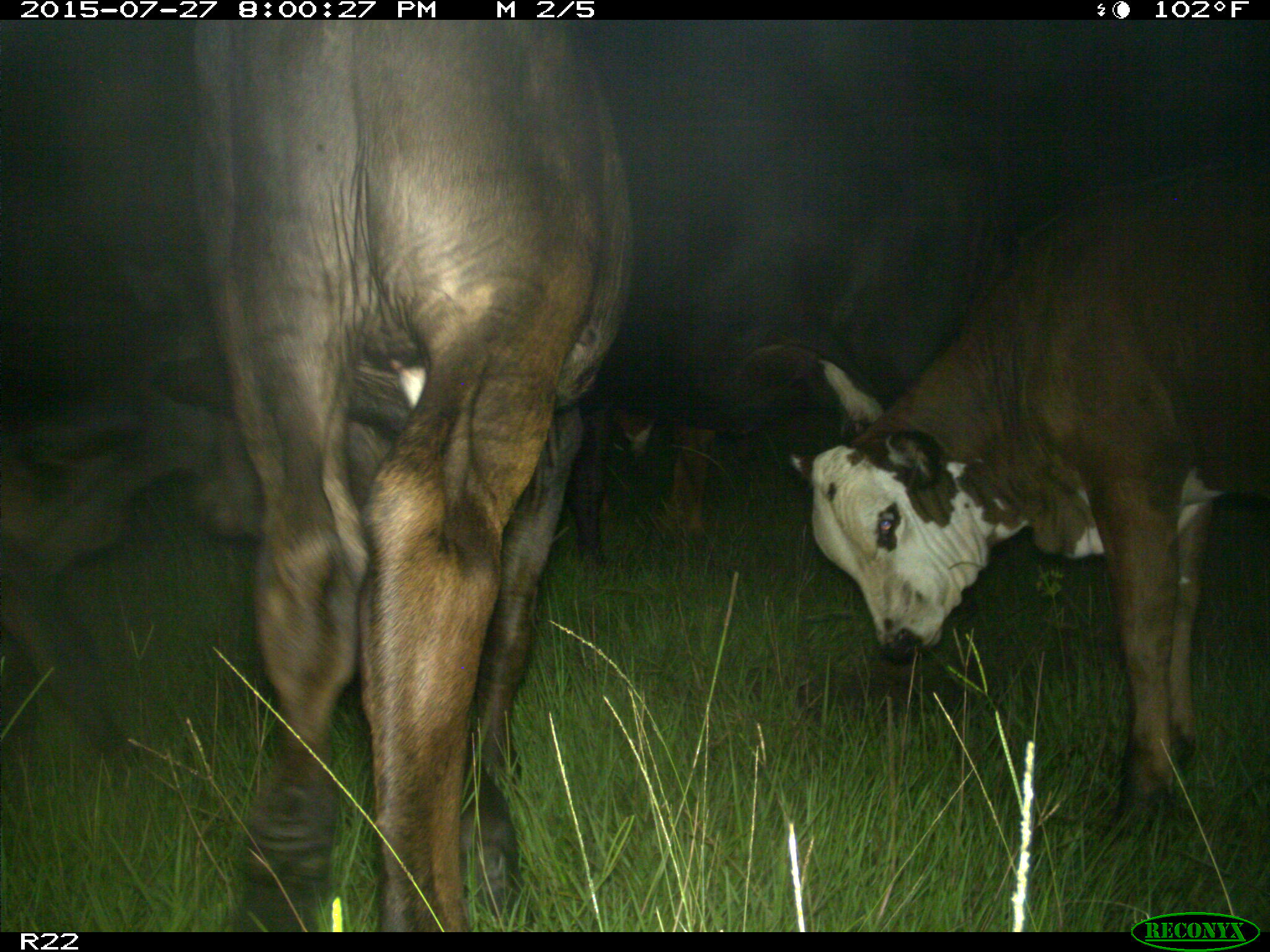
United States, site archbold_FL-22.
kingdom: Animalia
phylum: Chordata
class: Mammalia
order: Artiodactyla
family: Bovidae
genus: Bos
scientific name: Bos taurus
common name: domestic cow